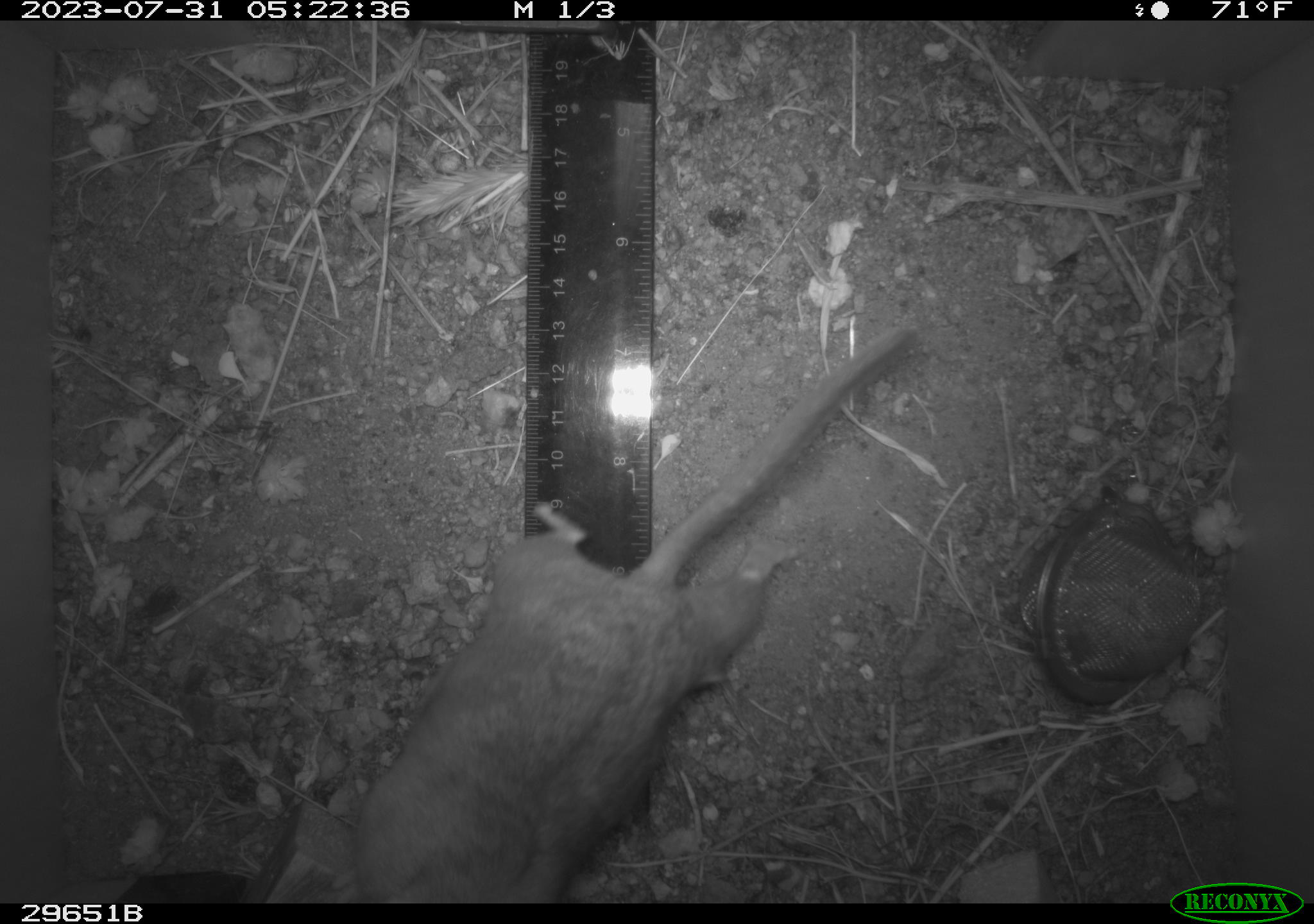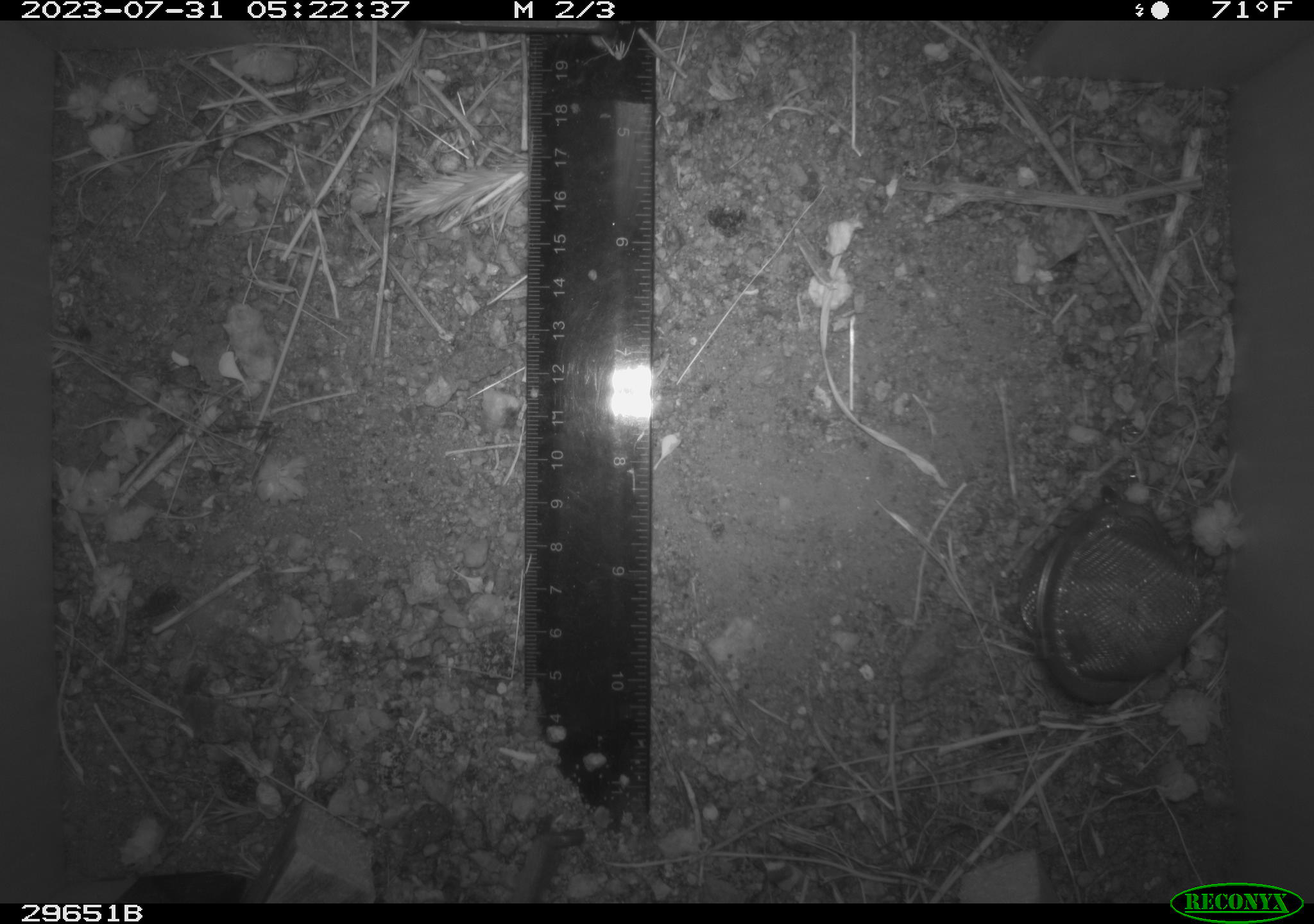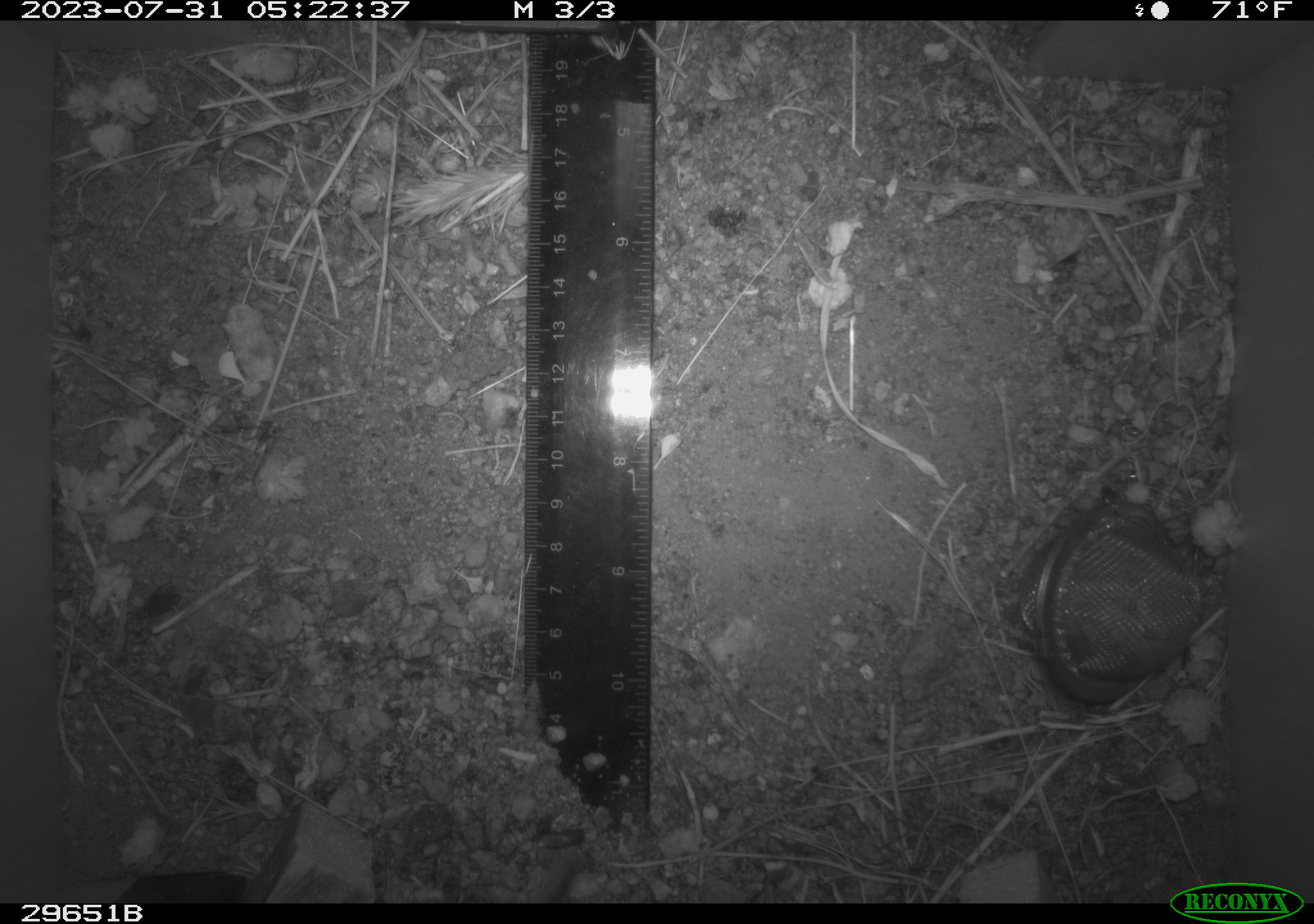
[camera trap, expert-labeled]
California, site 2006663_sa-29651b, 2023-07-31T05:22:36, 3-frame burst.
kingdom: Animalia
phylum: Chordata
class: Mammalia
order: Rodentia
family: Cricetidae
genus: Neotoma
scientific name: Neotoma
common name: pack rat or woodrat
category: neotoma species